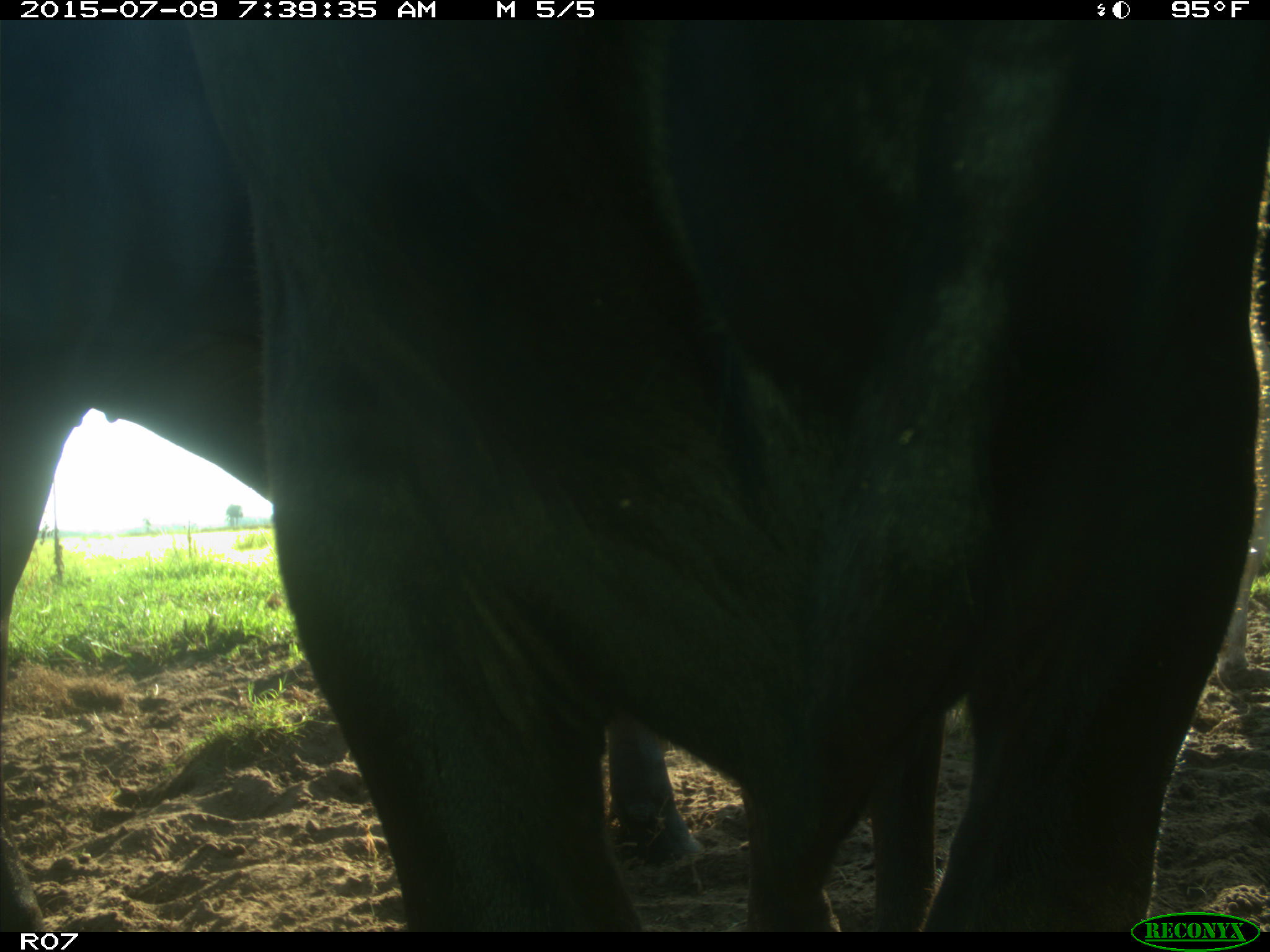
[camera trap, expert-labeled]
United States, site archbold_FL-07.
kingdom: Animalia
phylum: Chordata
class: Mammalia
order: Artiodactyla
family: Bovidae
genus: Bos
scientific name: Bos taurus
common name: domestic cow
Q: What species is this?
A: Bos taurus (domestic cow).